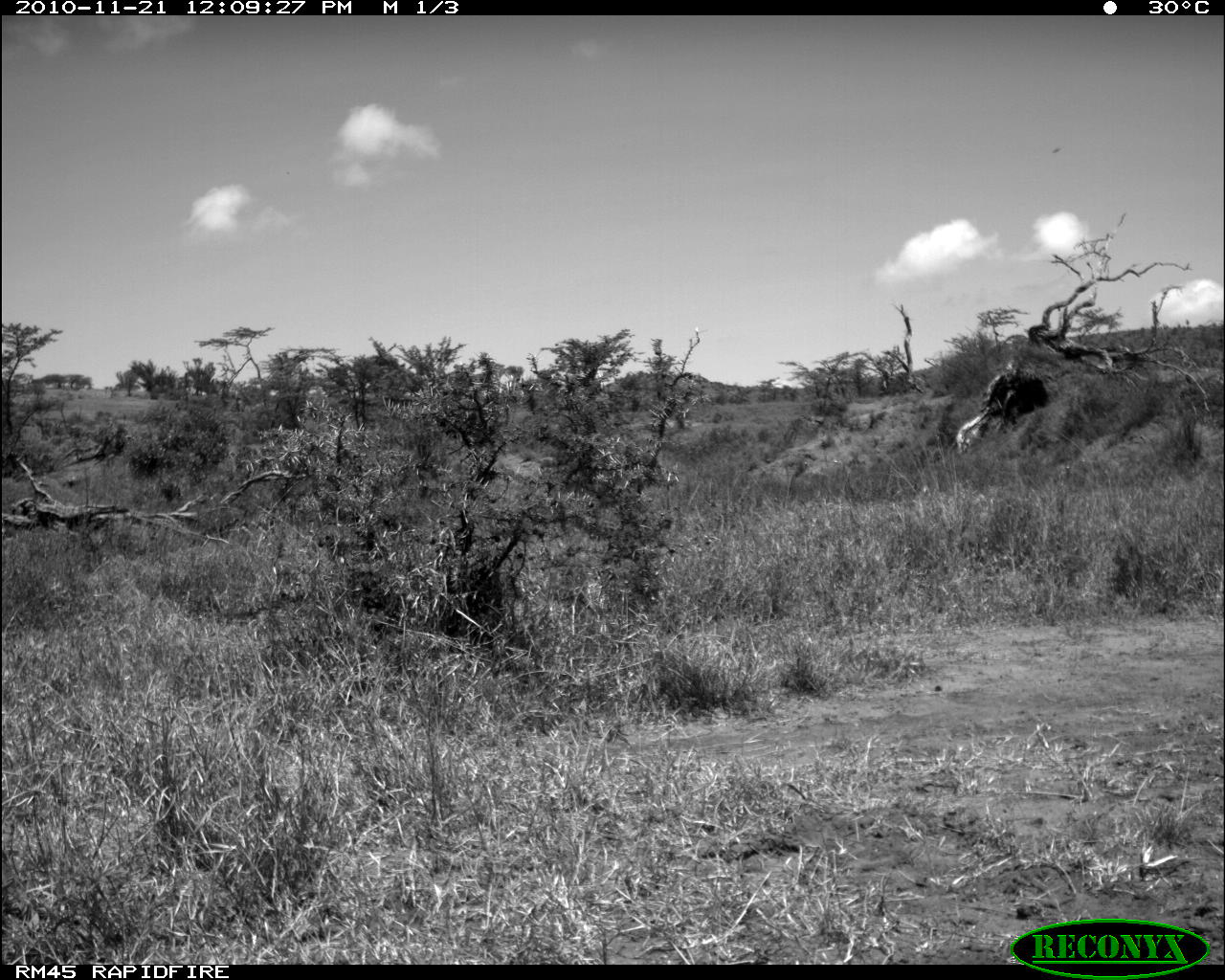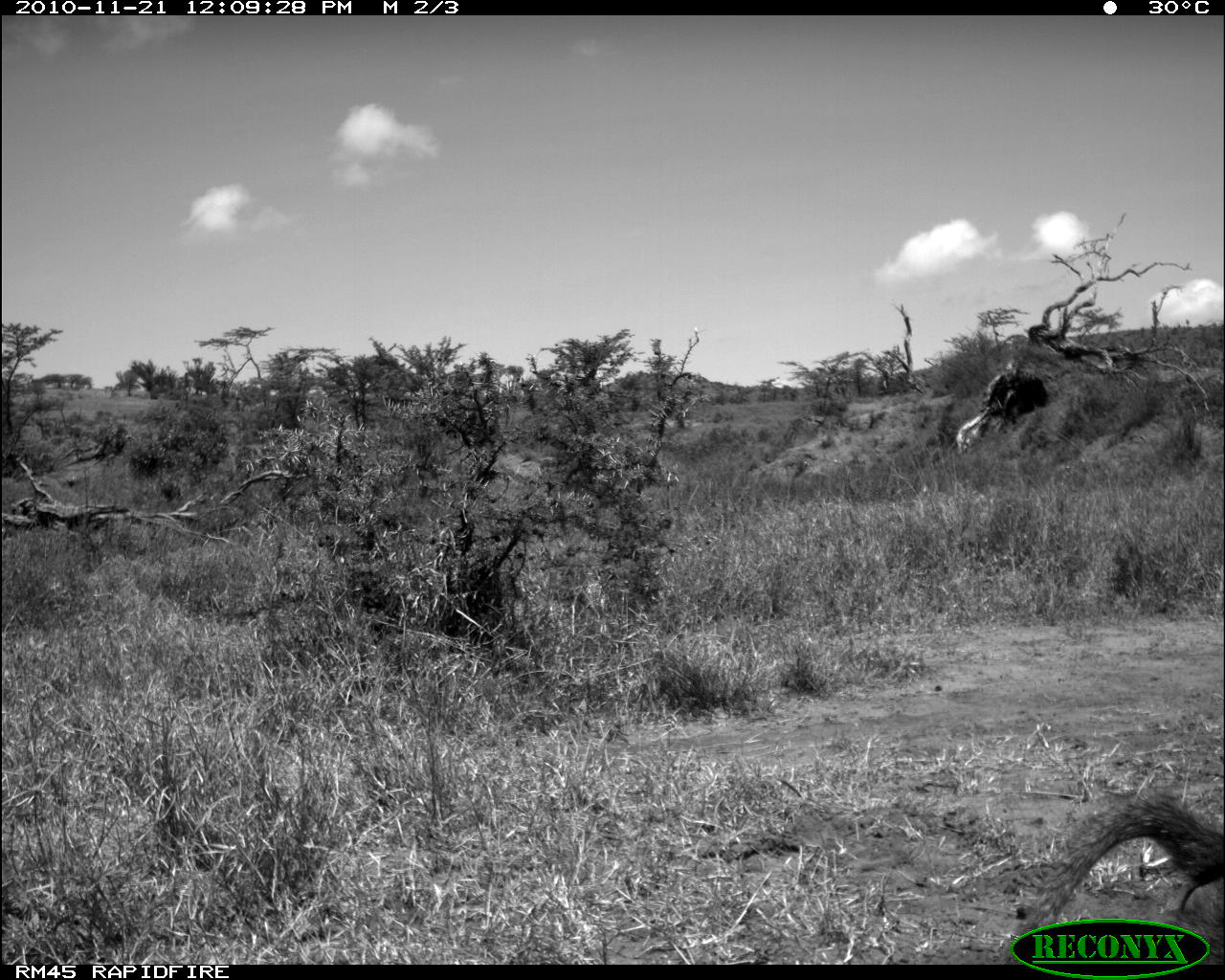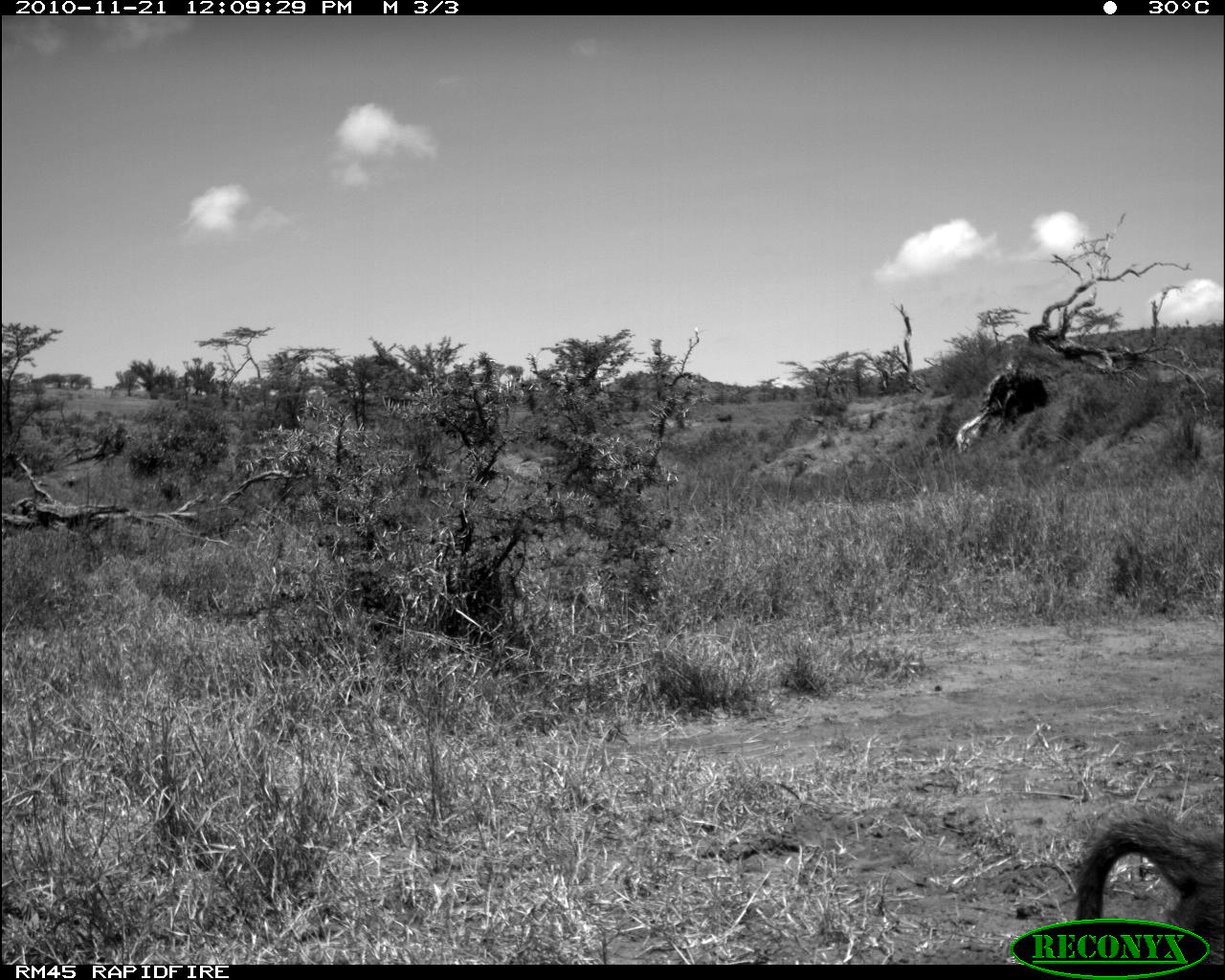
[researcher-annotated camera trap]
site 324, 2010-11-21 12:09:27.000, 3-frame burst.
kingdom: Animalia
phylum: Chordata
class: Mammalia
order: Primates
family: Cercopithecidae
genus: Papio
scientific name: Papio anubis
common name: olive baboon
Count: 1.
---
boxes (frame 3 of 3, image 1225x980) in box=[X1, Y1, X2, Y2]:
papio anubis: box=[1059, 805, 1221, 957]